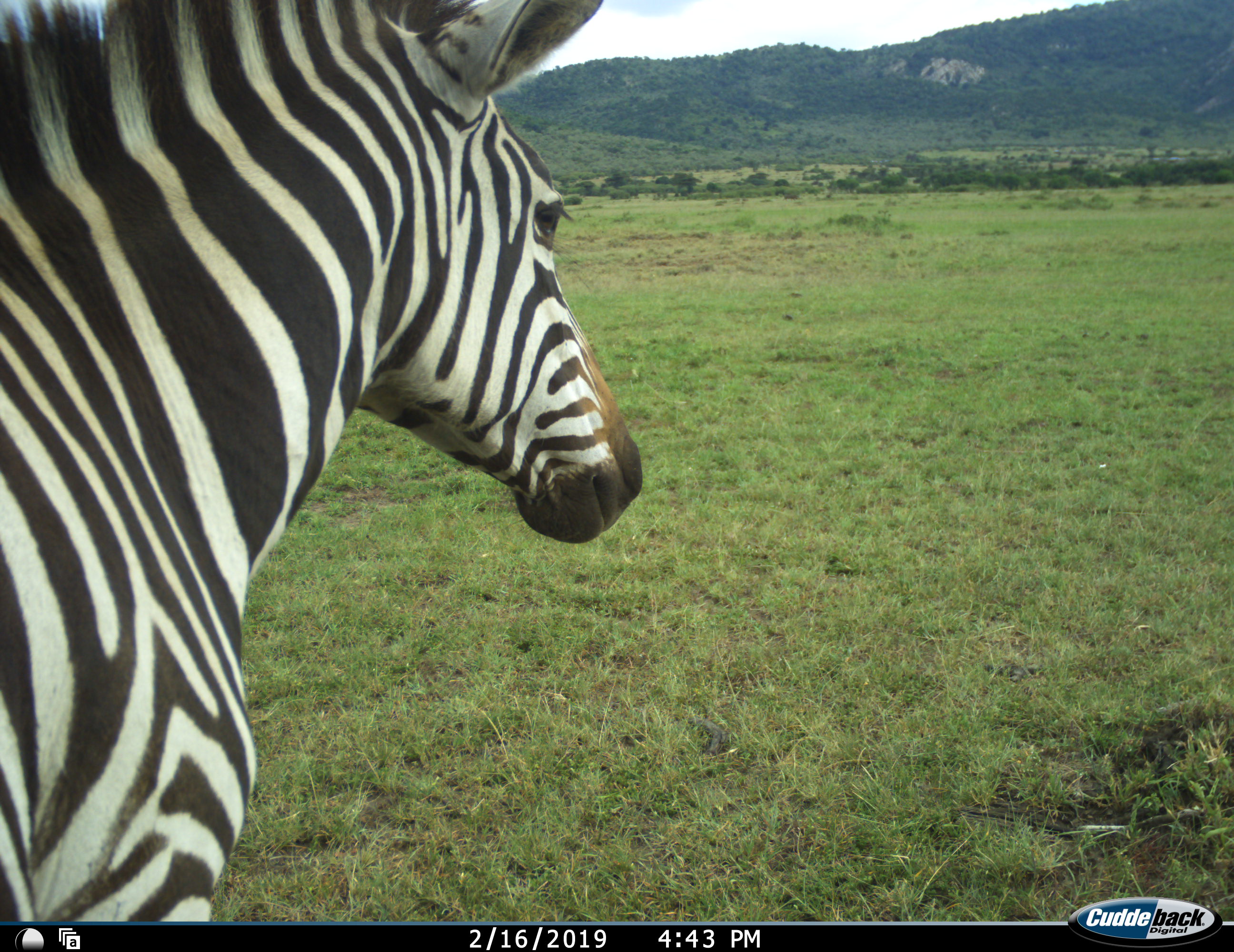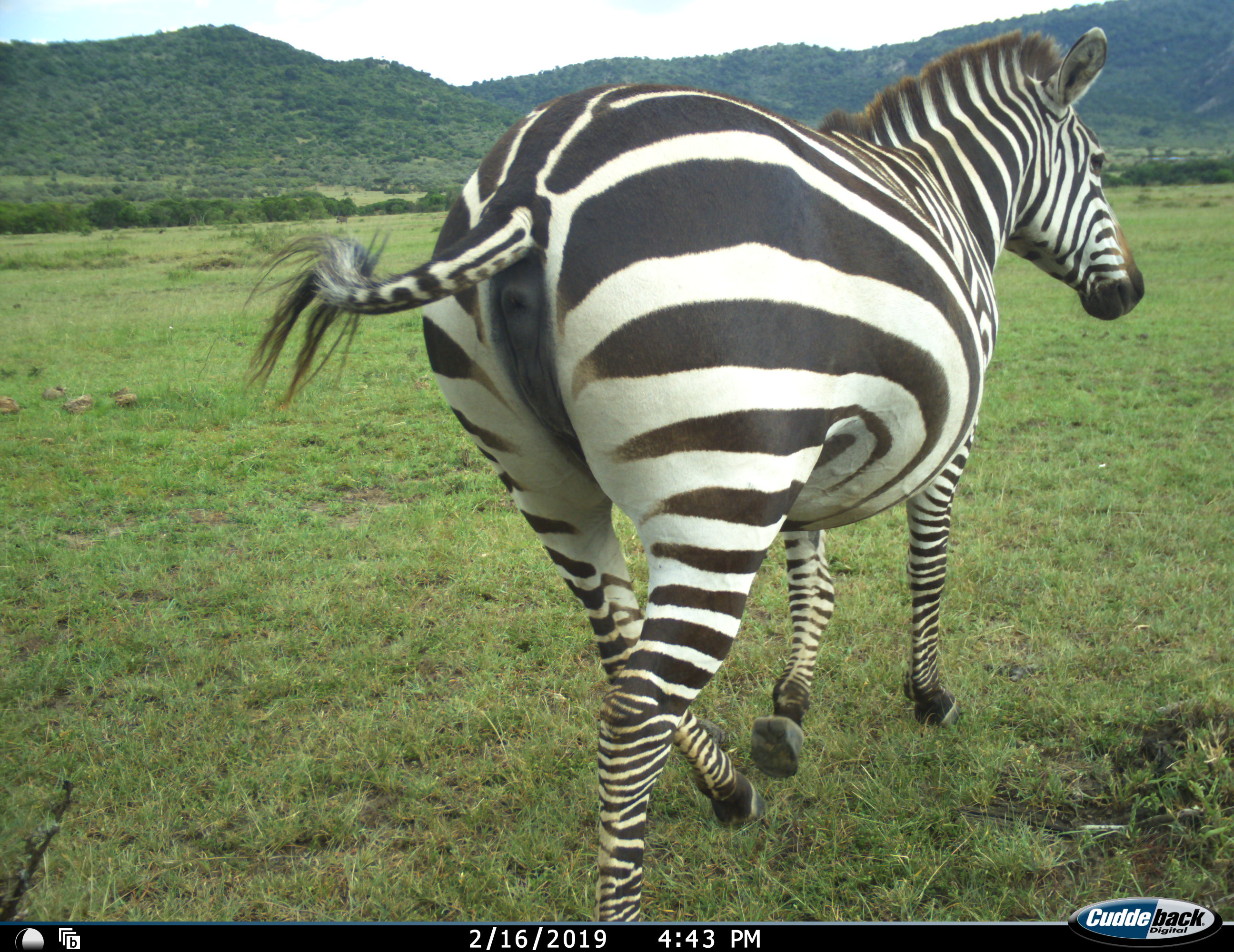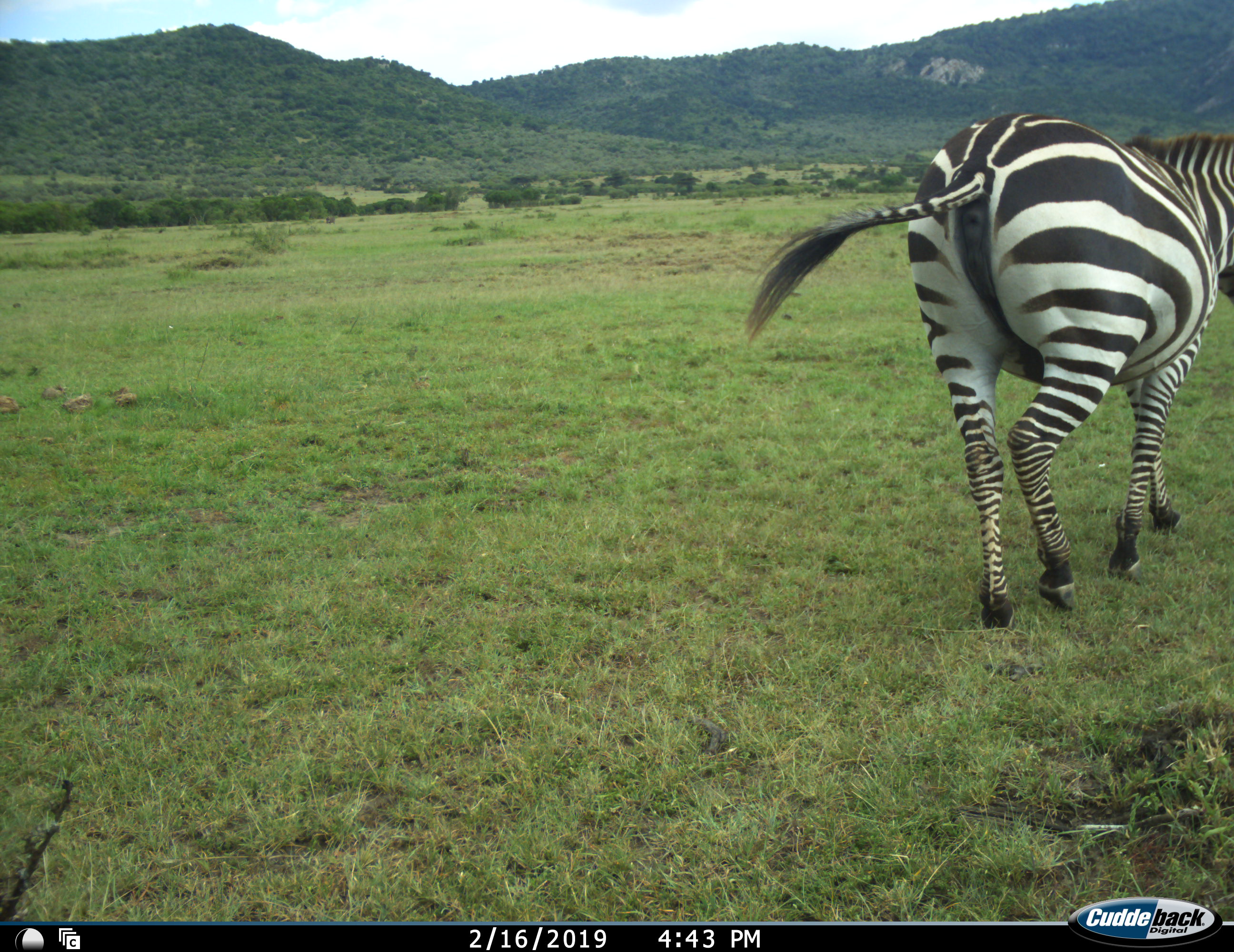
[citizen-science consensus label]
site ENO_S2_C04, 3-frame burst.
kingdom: Animalia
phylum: Chordata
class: Mammalia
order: Perissodactyla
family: Equidae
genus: Equus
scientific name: Equus quagga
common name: plains zebra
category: zebraplains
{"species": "zebraplains (plains zebra) (Equus quagga)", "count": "1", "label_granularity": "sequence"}